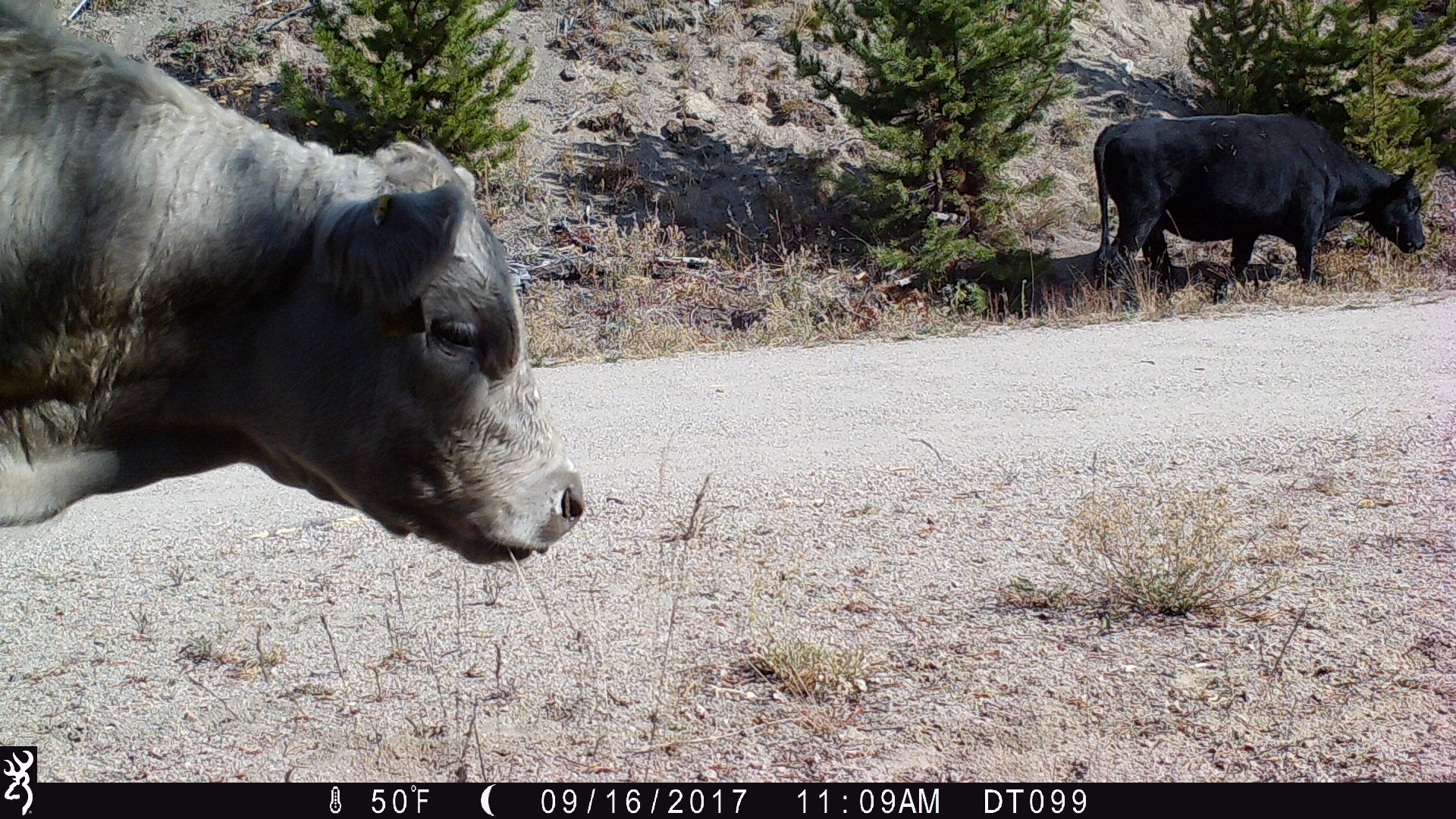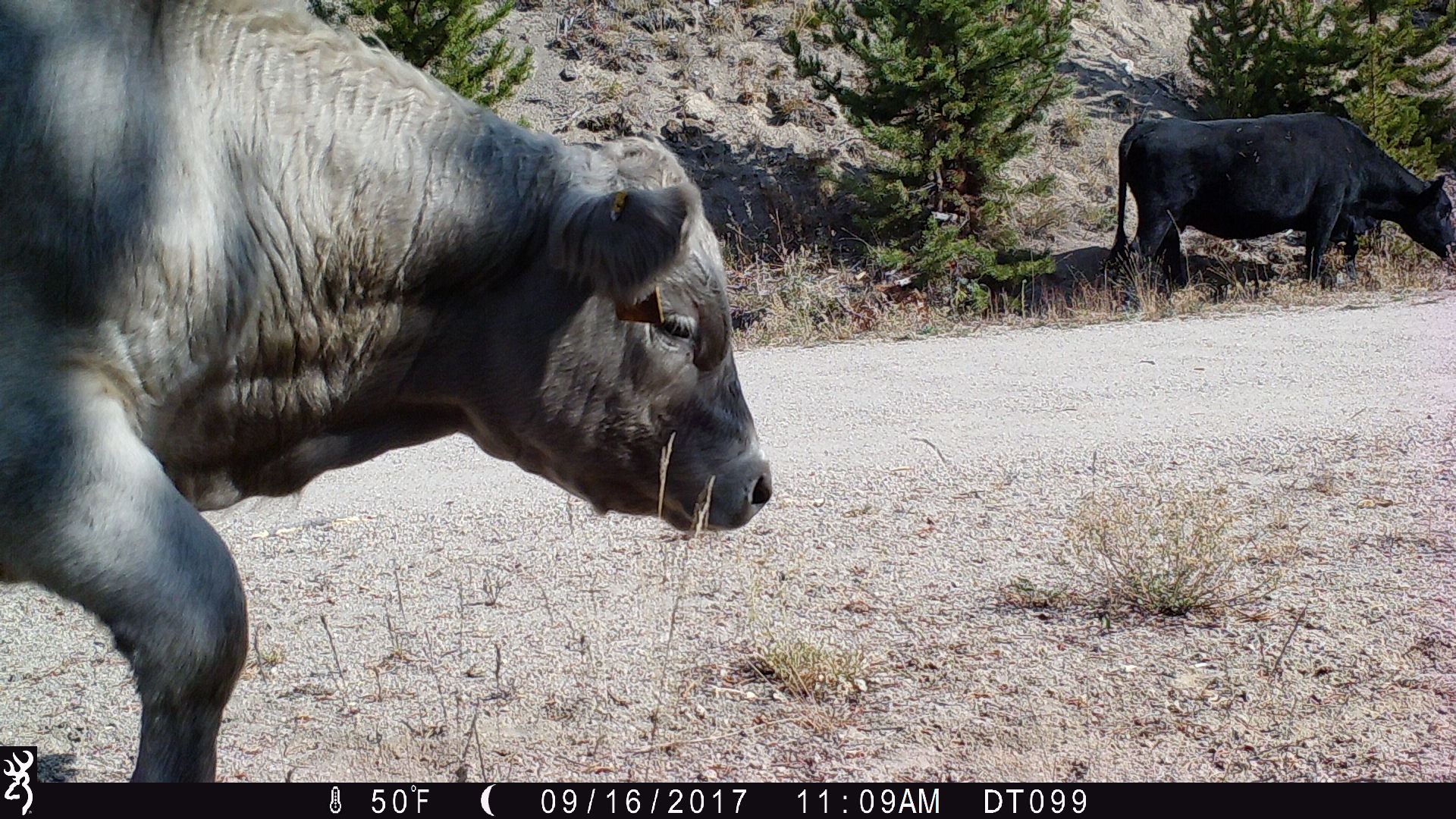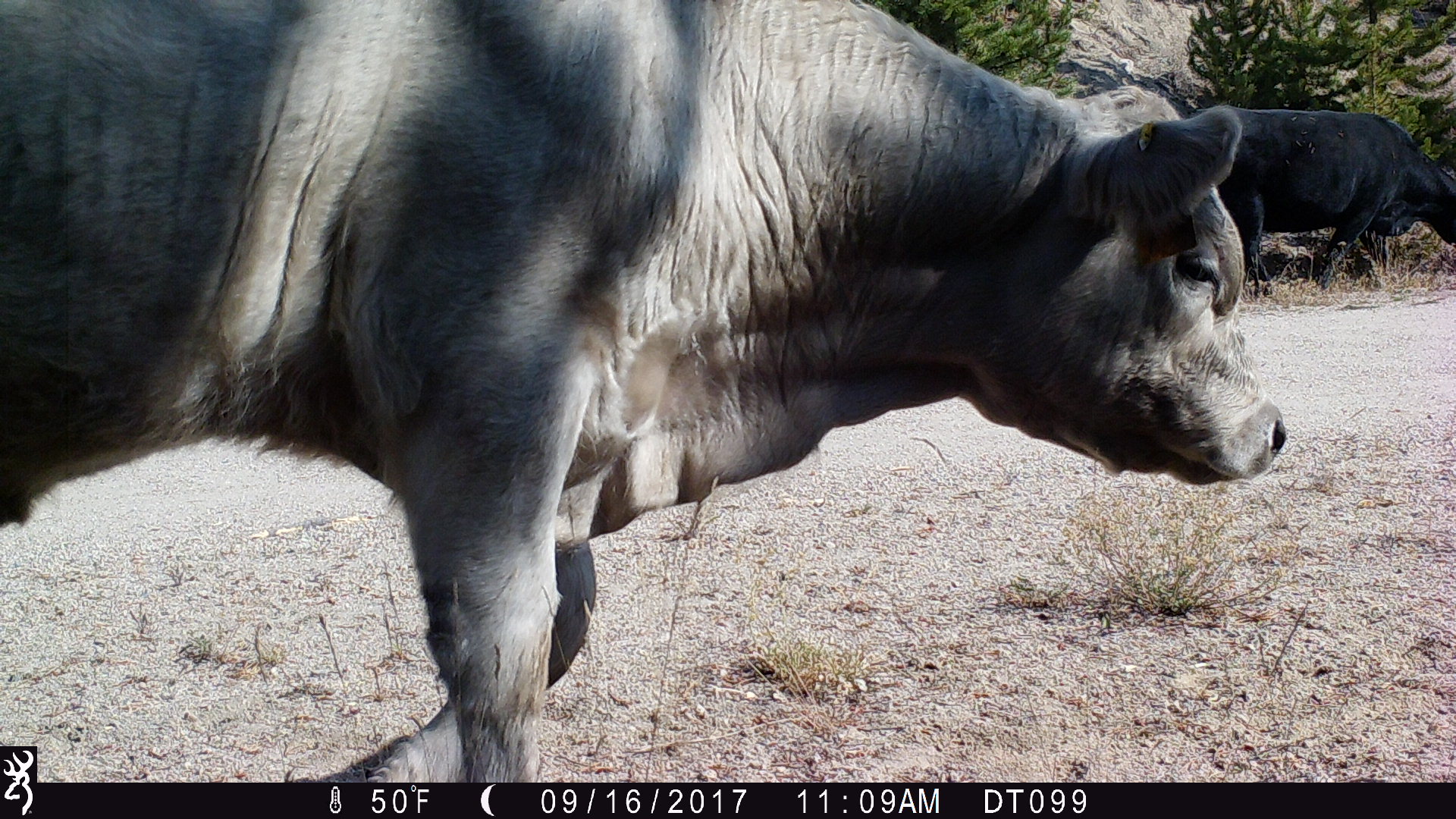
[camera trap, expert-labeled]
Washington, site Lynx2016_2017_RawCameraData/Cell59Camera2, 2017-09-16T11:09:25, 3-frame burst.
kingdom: Animalia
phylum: Chordata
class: Mammalia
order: Artiodactyla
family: Bovidae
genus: Bos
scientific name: Bos taurus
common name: domestic cattle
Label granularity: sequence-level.